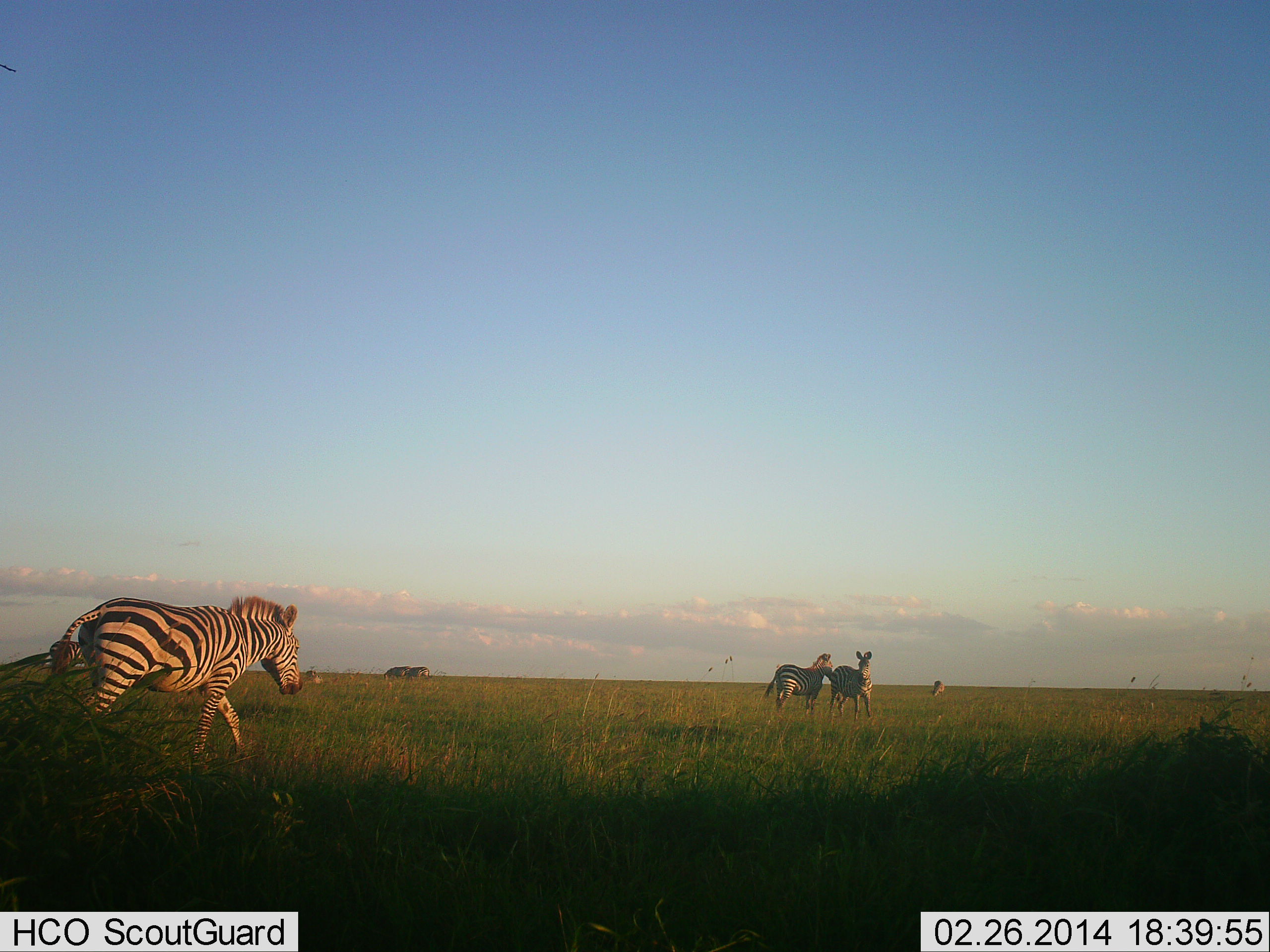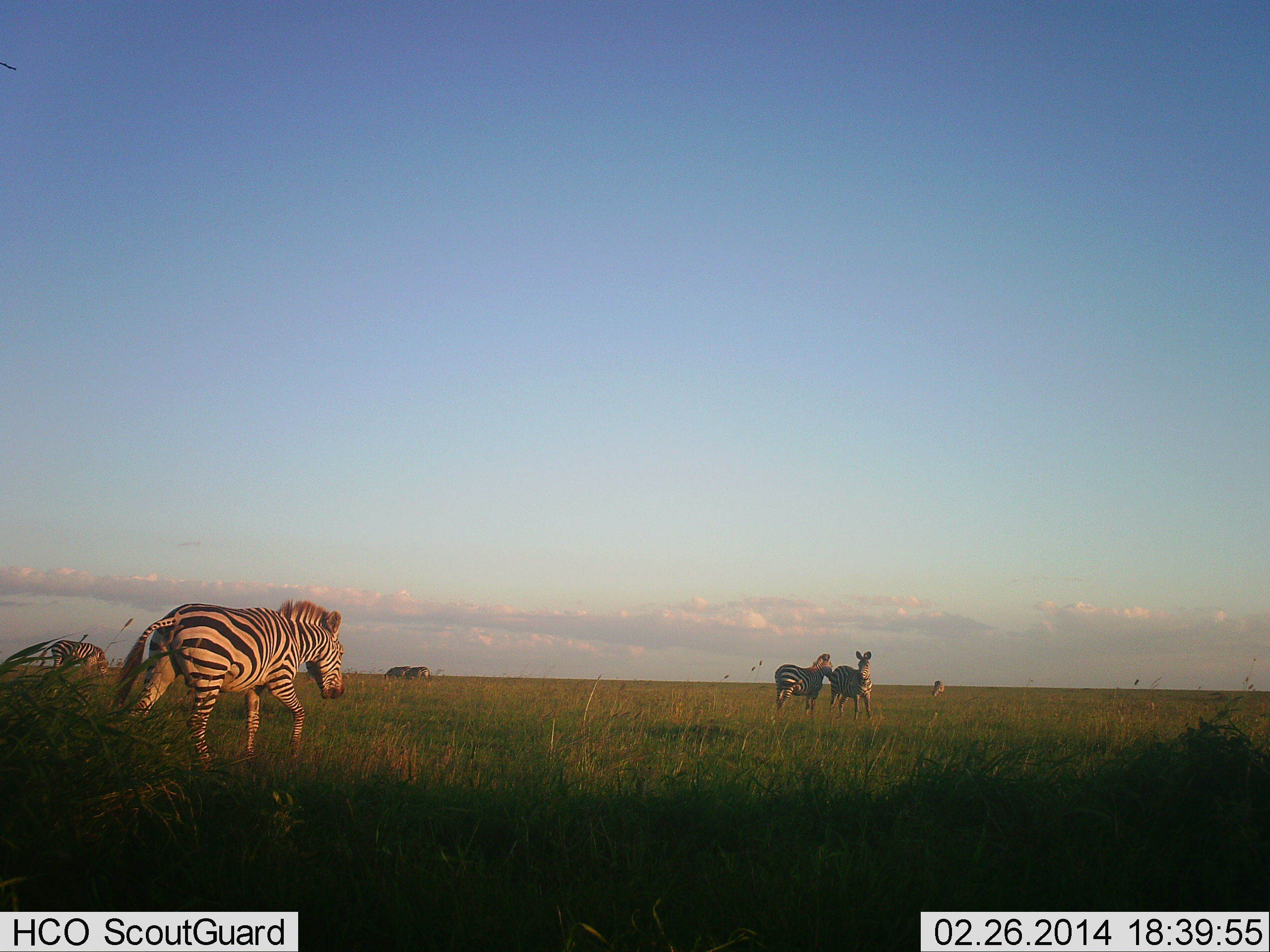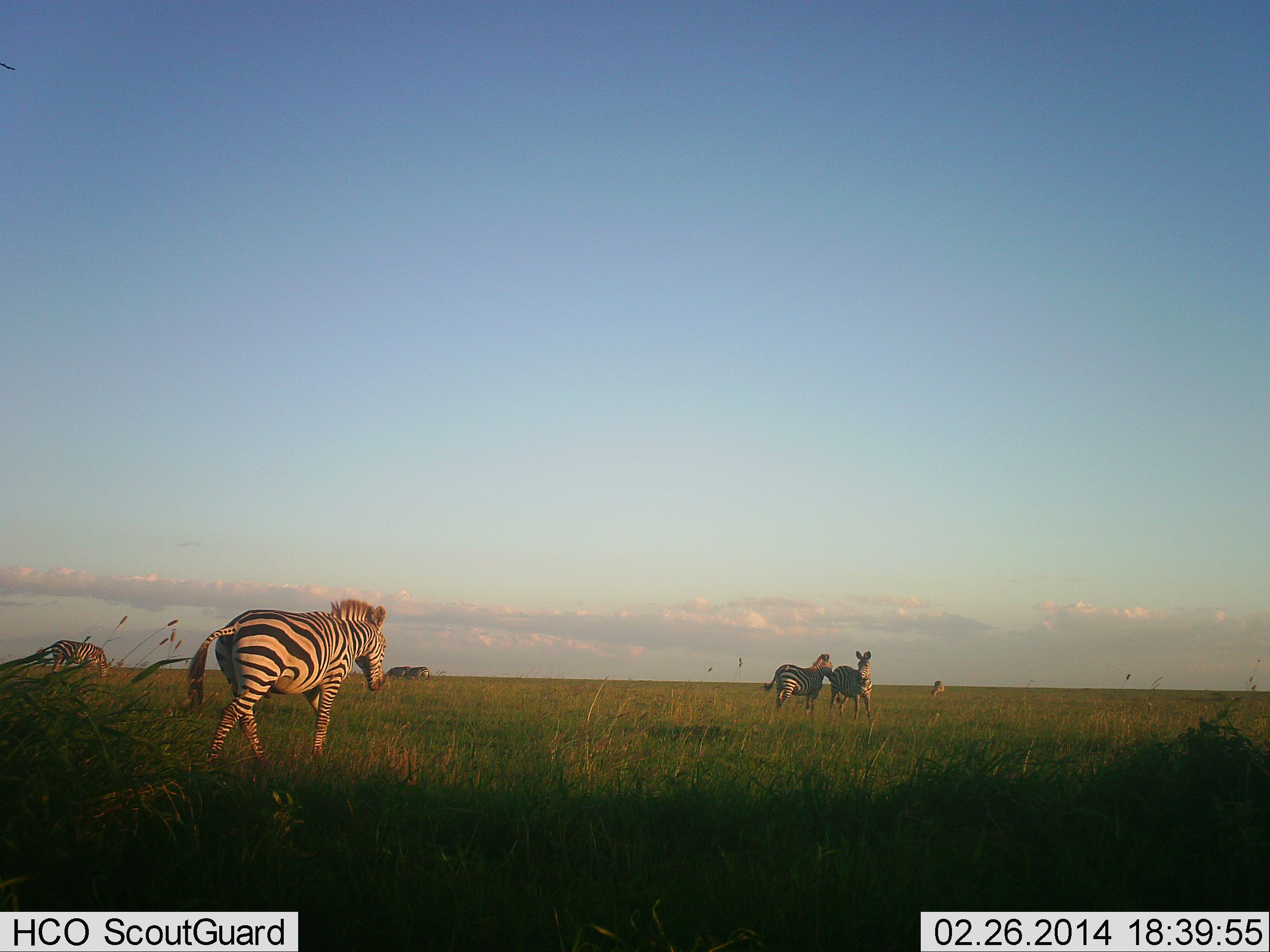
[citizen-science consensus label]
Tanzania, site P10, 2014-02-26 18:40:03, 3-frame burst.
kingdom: Animalia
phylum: Chordata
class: Mammalia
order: Perissodactyla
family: Equidae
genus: Equus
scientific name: Equus quagga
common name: plains zebra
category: zebra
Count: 6.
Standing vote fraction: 90%.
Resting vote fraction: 0%.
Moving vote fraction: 90%.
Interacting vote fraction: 10%.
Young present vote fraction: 0%.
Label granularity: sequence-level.